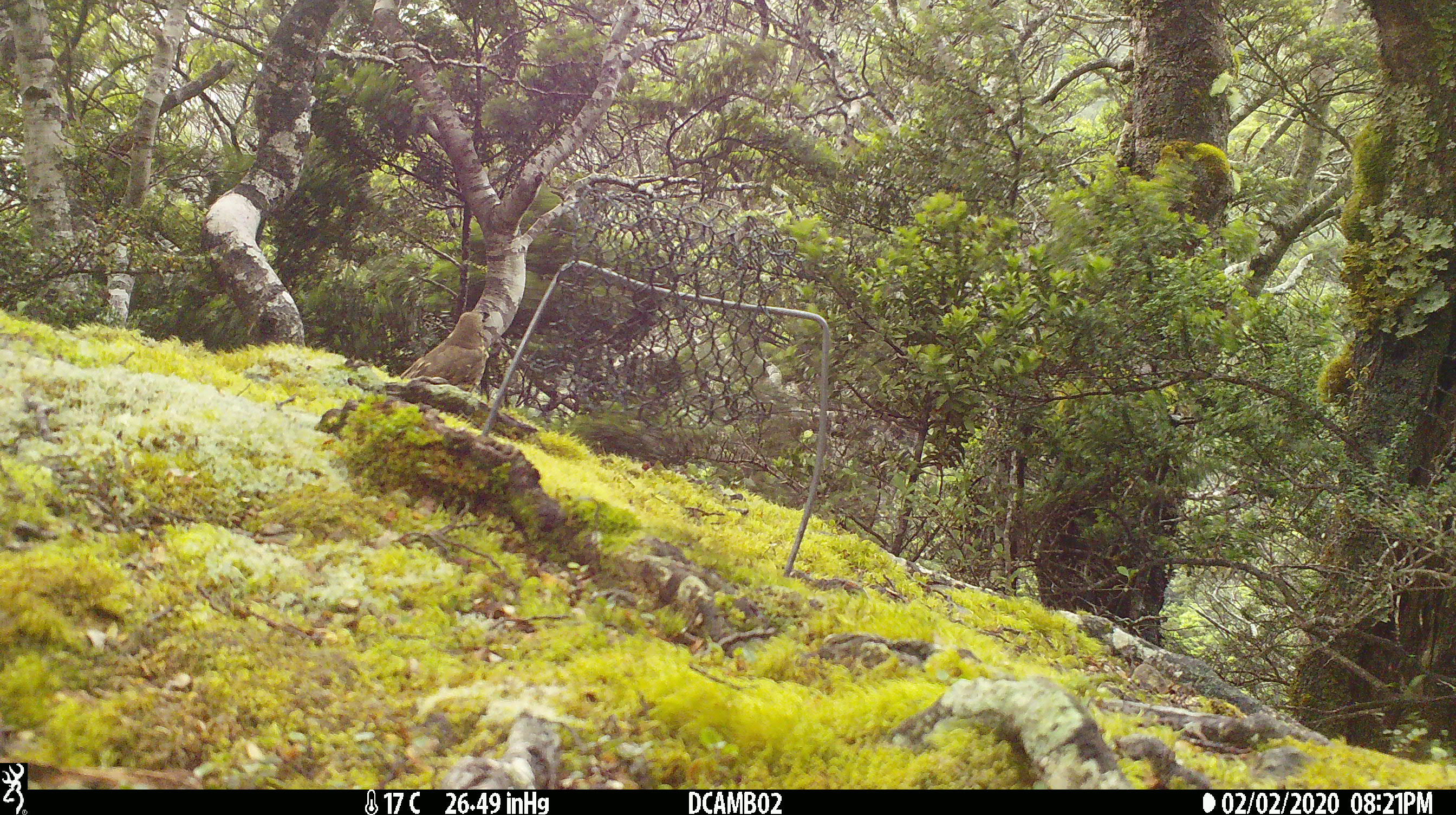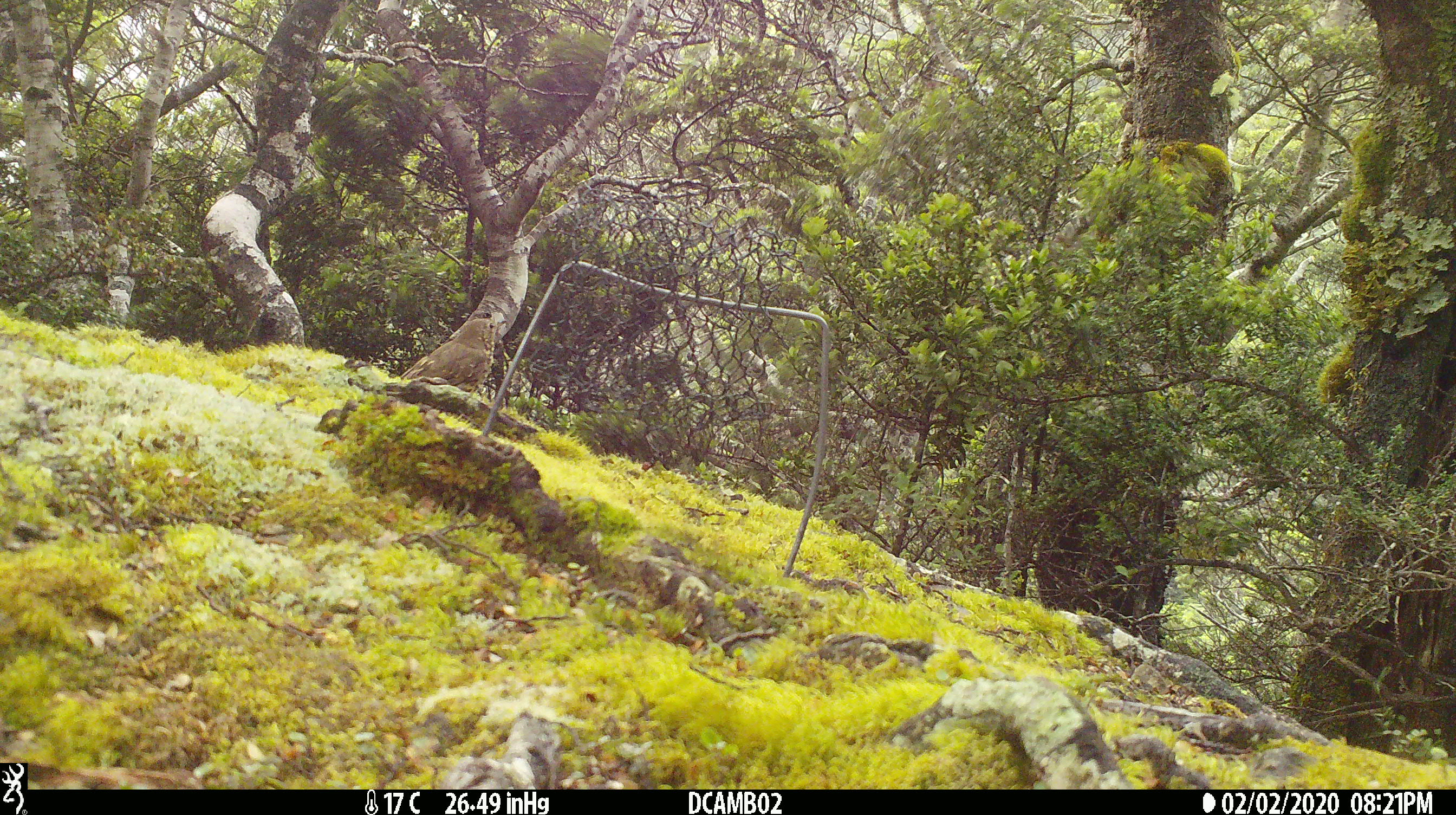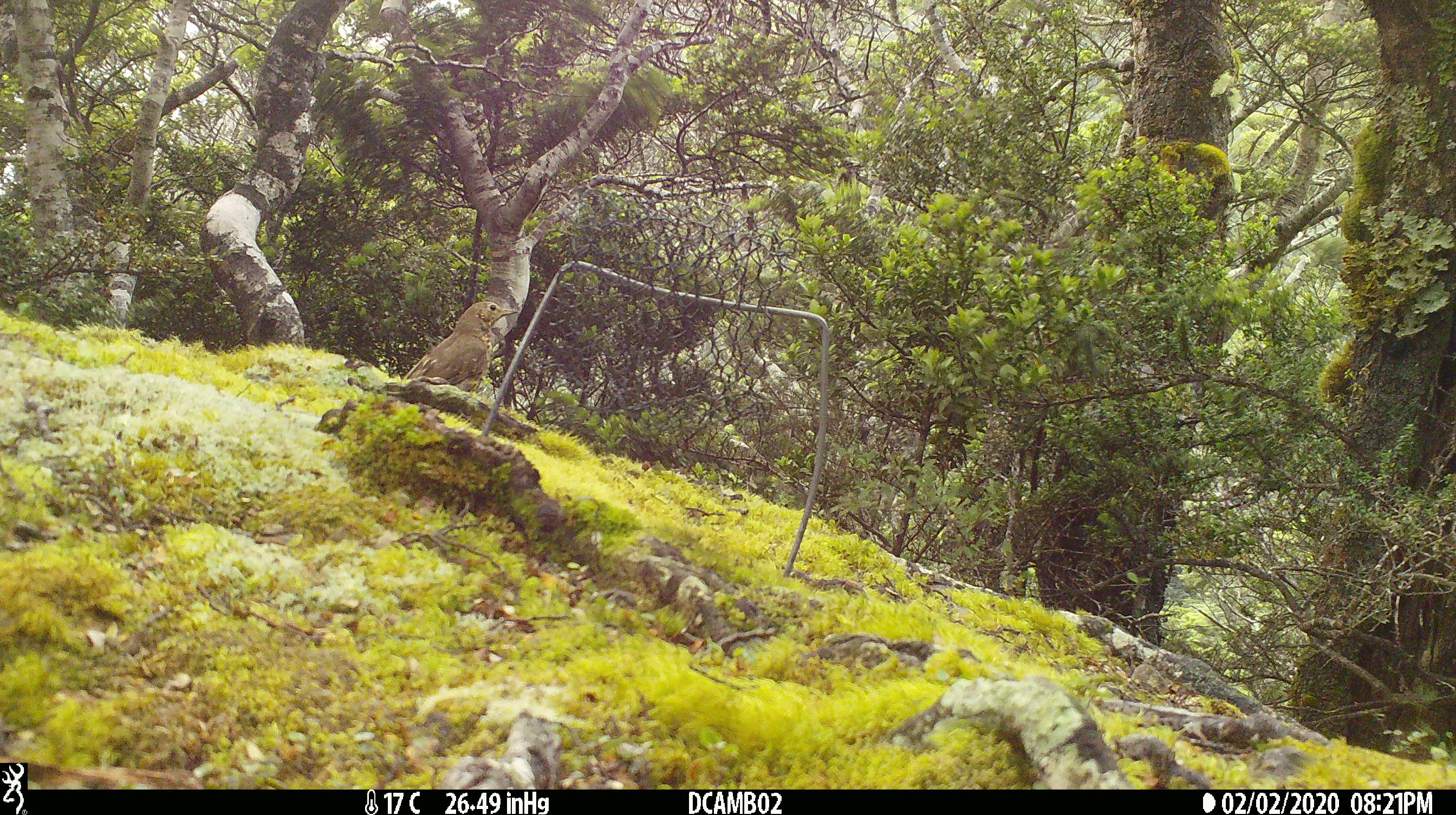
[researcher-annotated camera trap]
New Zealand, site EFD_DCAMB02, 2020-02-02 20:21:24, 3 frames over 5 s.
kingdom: Animalia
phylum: Chordata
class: Aves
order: Passeriformes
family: Turdidae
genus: Turdus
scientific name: Turdus philomelos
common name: song thrush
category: thrush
Thrush (song thrush) (Turdus philomelos).